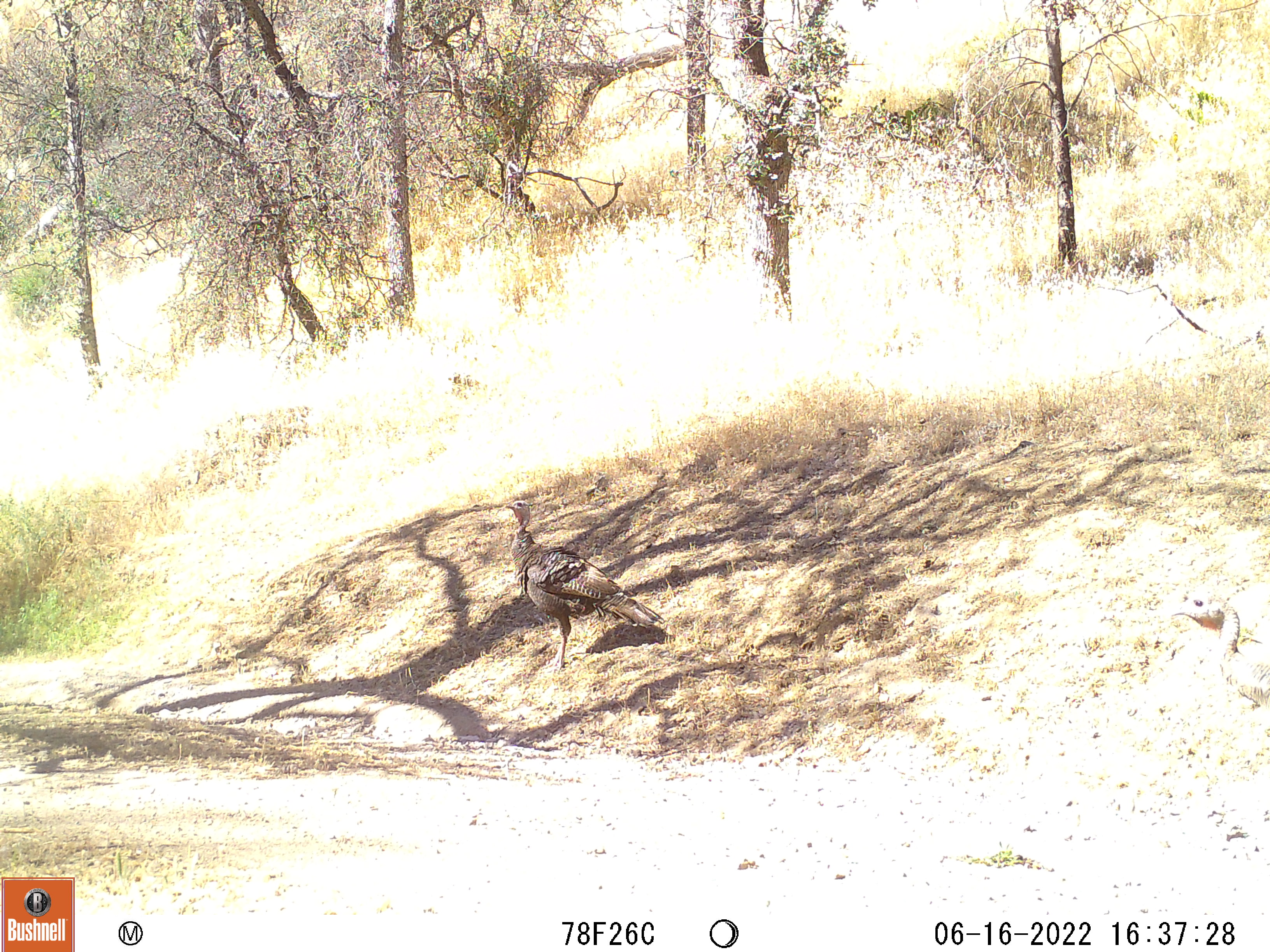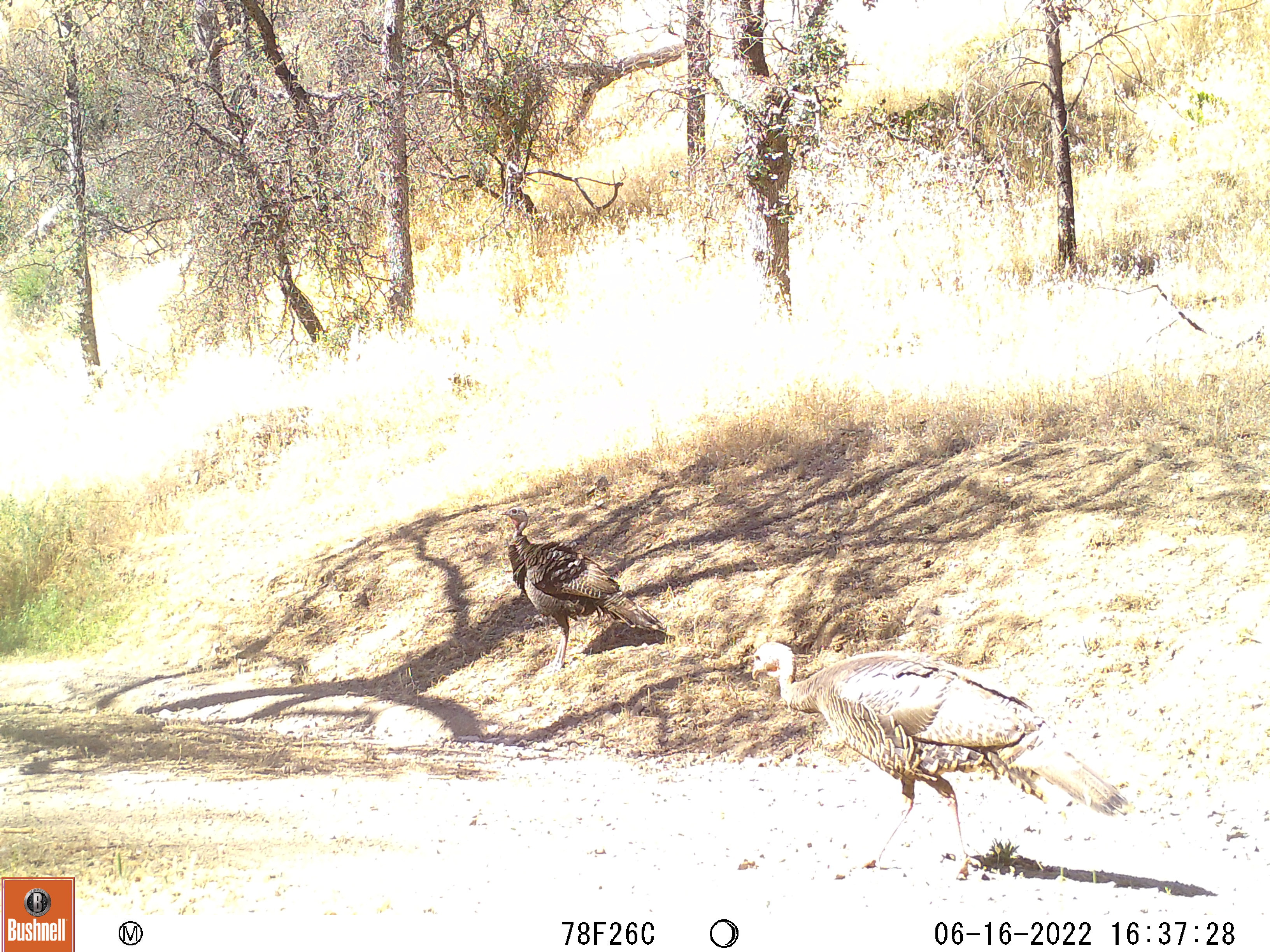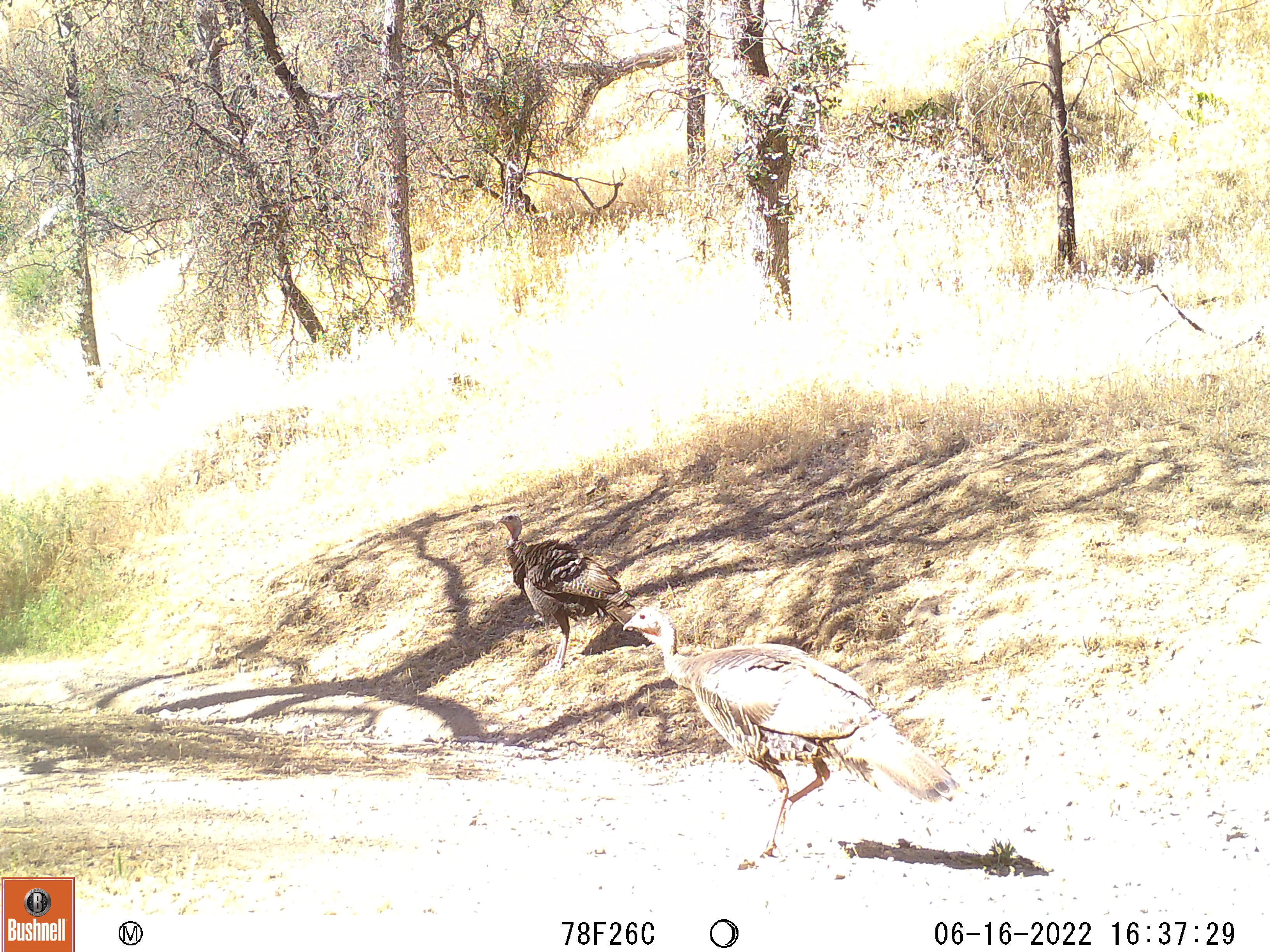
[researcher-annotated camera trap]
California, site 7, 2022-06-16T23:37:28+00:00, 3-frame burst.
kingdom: Animalia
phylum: Chordata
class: Aves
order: Galliformes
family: Phasianidae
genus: Meleagris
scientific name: Meleagris gallopavo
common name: turkey